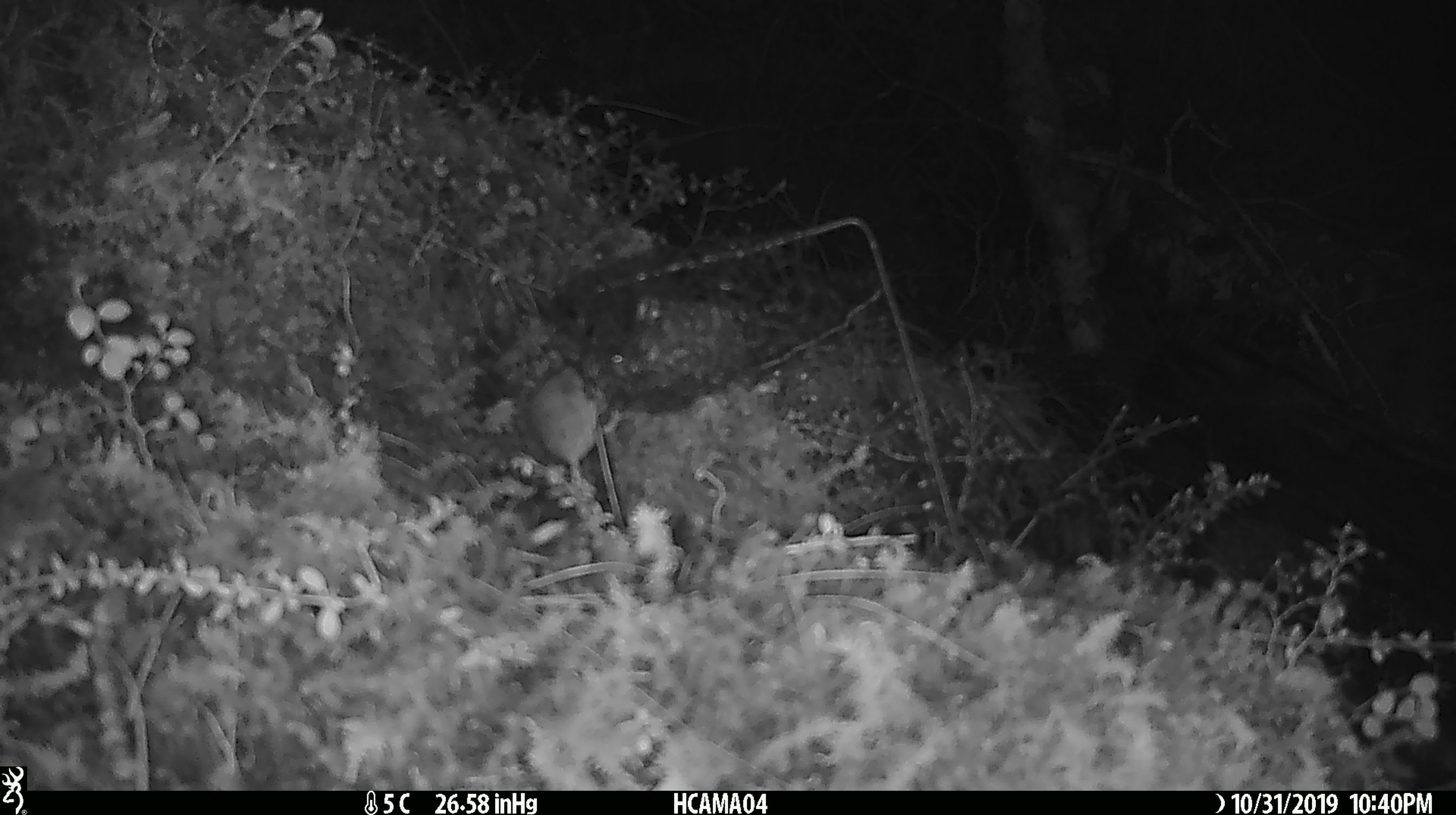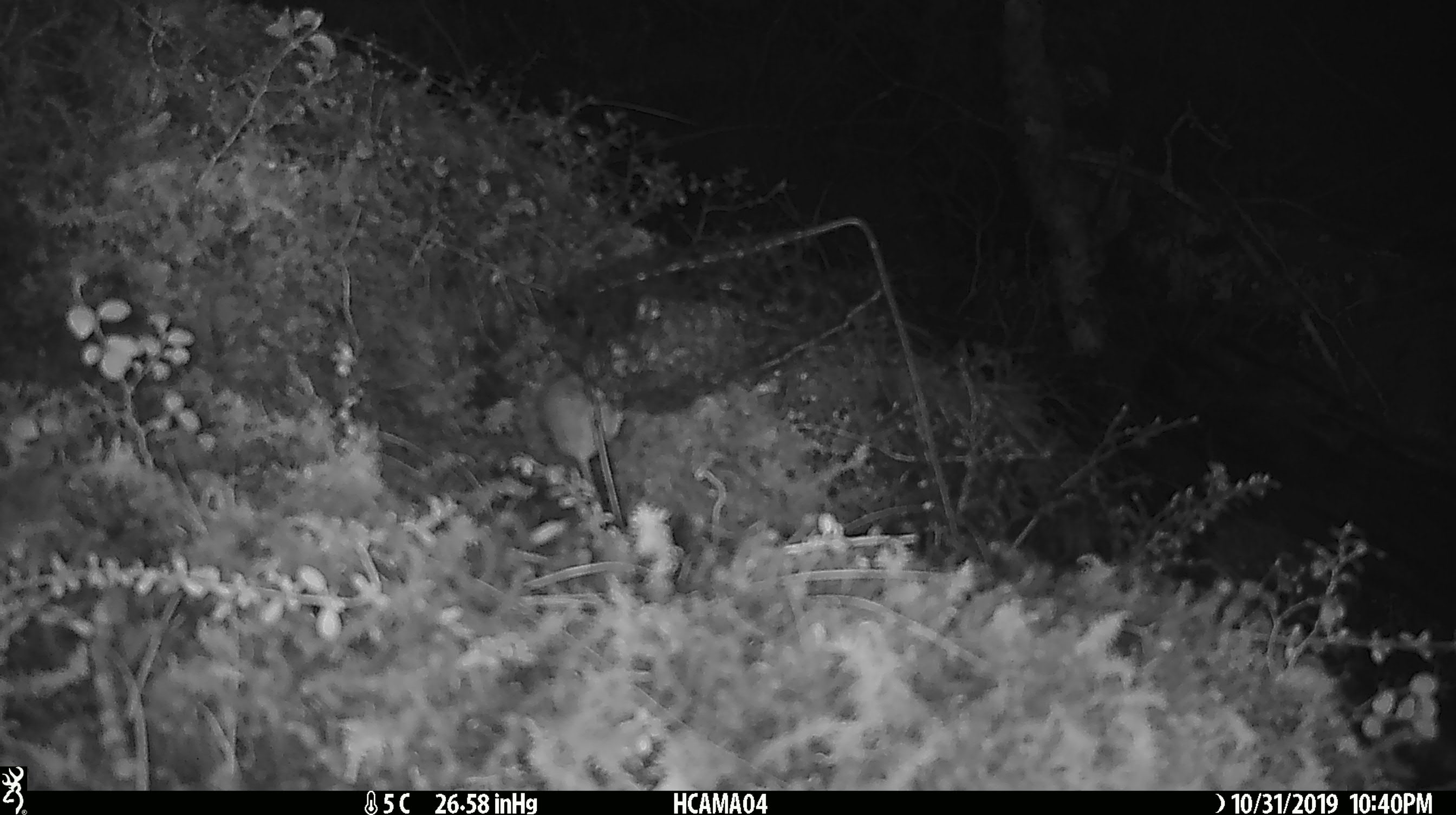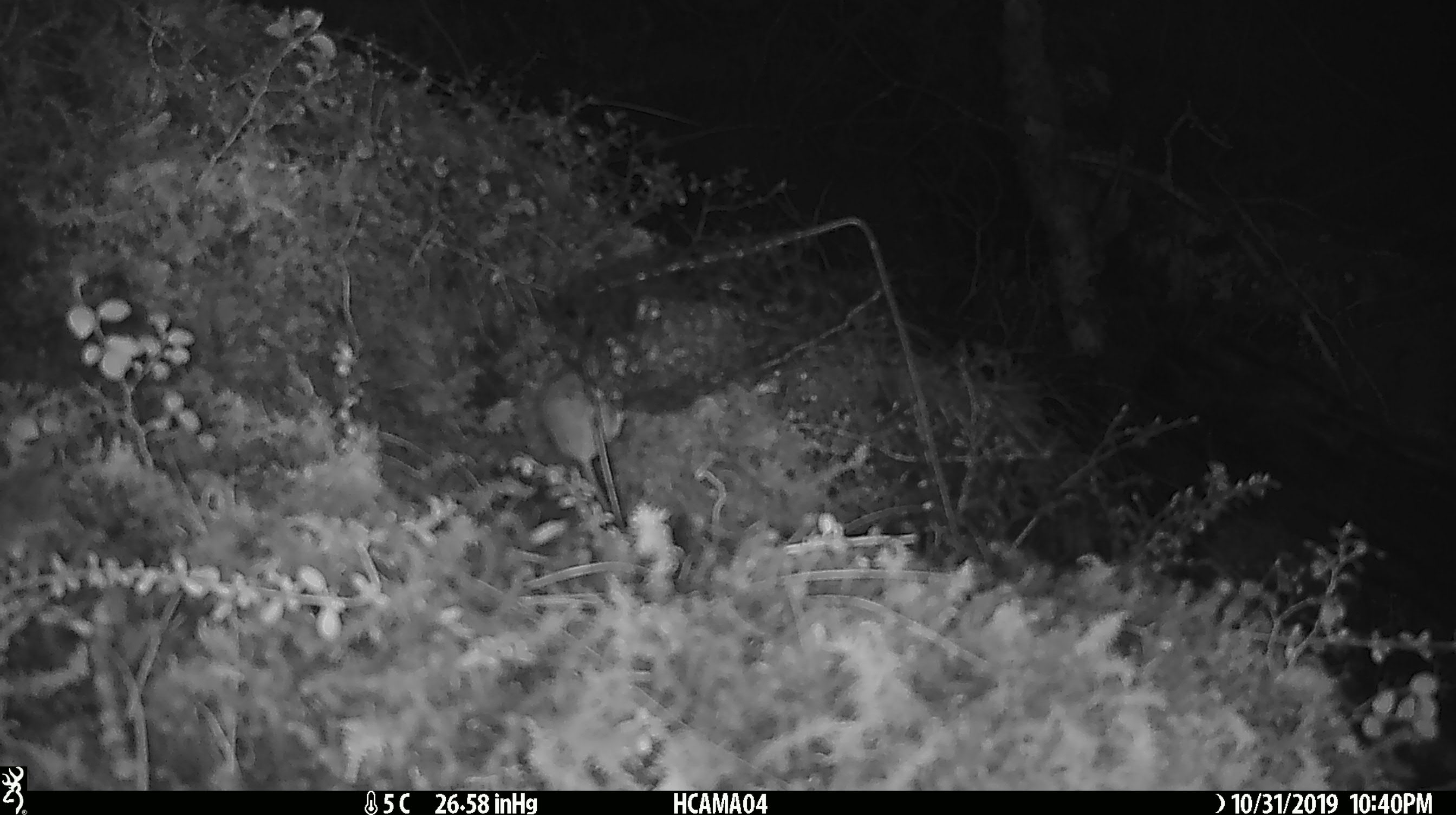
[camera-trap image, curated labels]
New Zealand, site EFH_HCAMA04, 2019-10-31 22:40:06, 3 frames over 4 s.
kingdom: Animalia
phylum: Chordata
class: Mammalia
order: Rodentia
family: Muridae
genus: Mus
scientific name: Mus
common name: mouse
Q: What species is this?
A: Mouse (Mus).